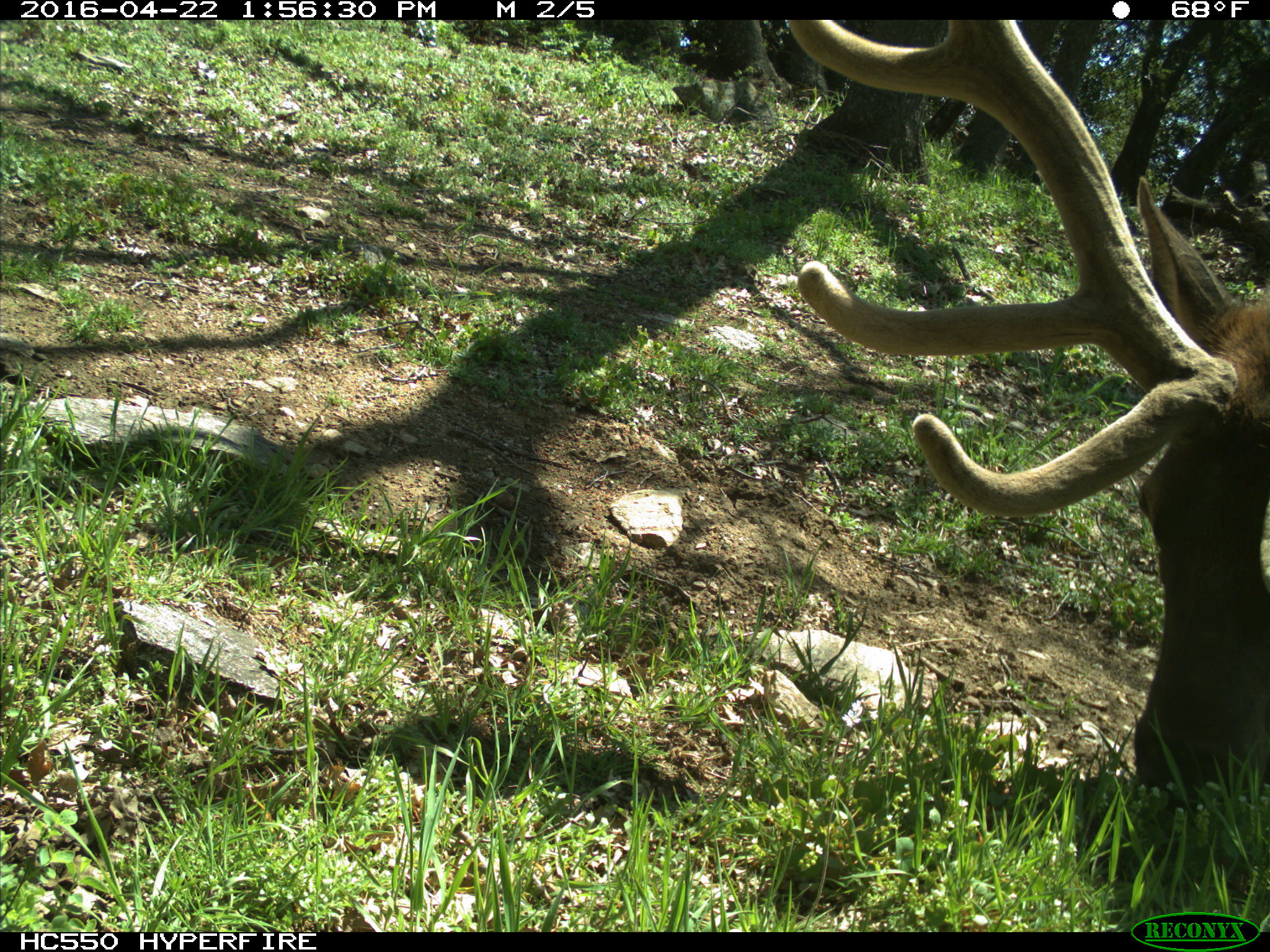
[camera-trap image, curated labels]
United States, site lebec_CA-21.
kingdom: Animalia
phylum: Chordata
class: Mammalia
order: Artiodactyla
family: Cervidae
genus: Cervus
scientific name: Cervus canadensis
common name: elk